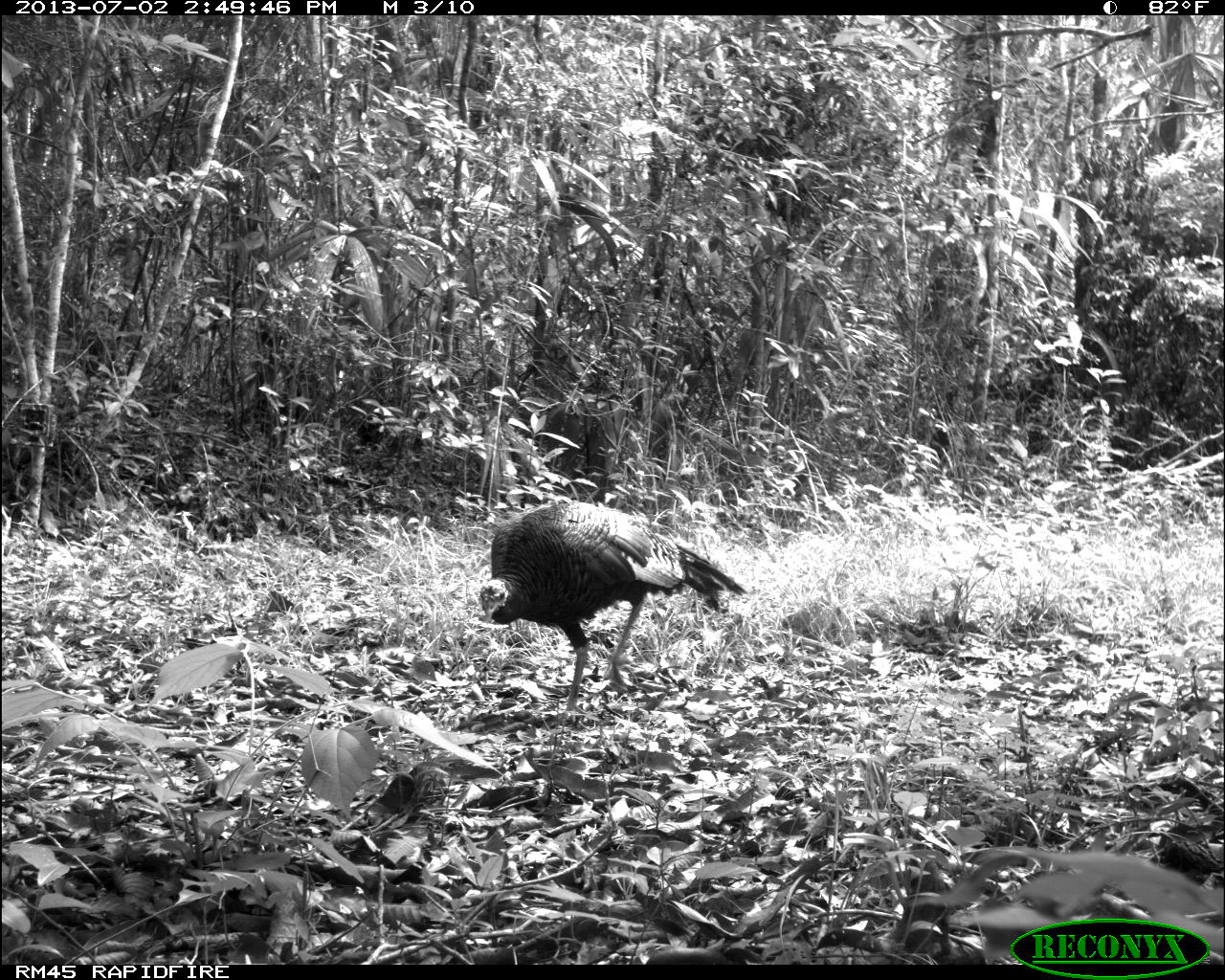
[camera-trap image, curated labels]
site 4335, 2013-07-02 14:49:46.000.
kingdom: Animalia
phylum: Chordata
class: Aves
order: Galliformes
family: Phasianidae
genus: Meleagris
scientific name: Meleagris ocellata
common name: ocellated turkey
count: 1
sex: female